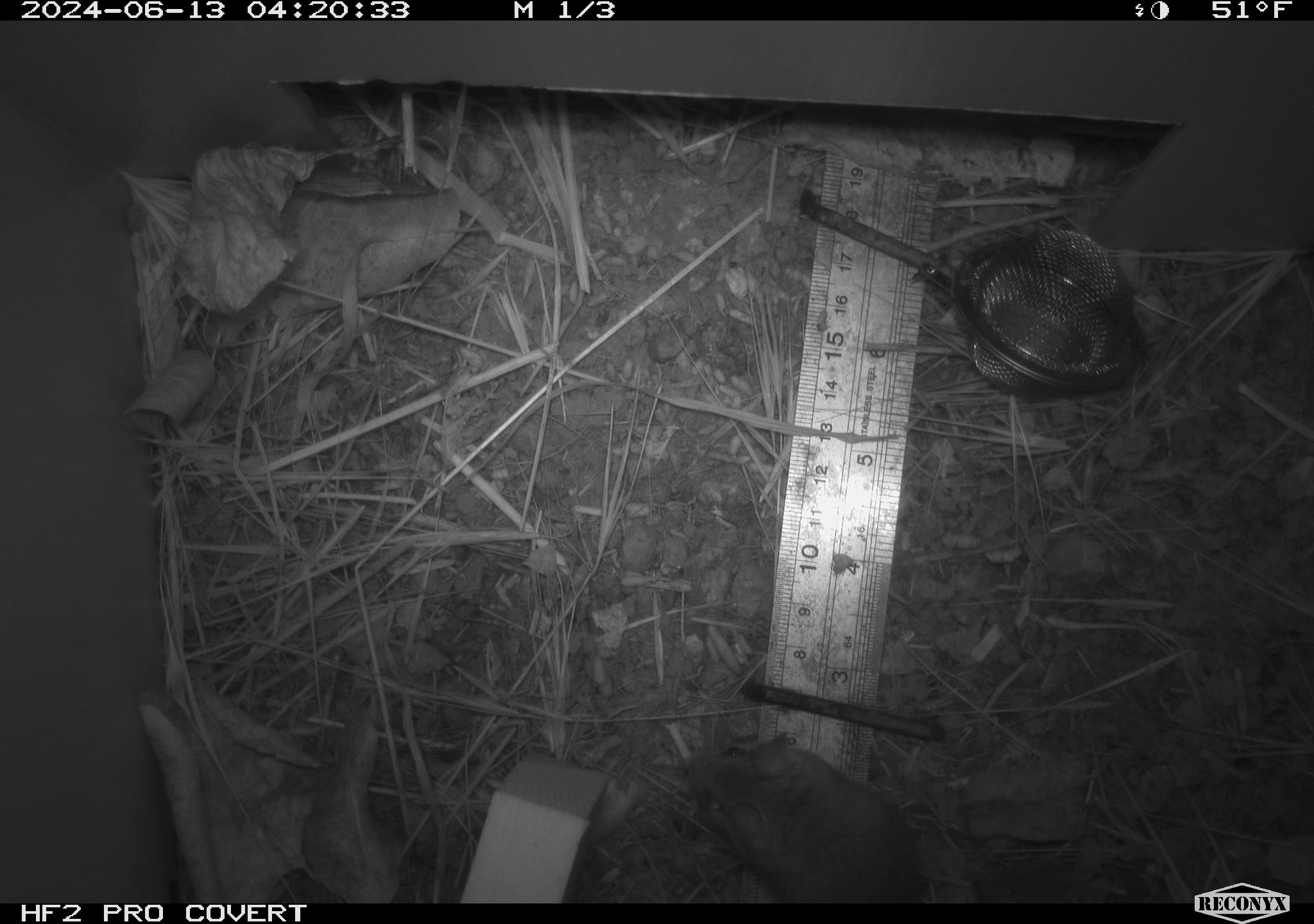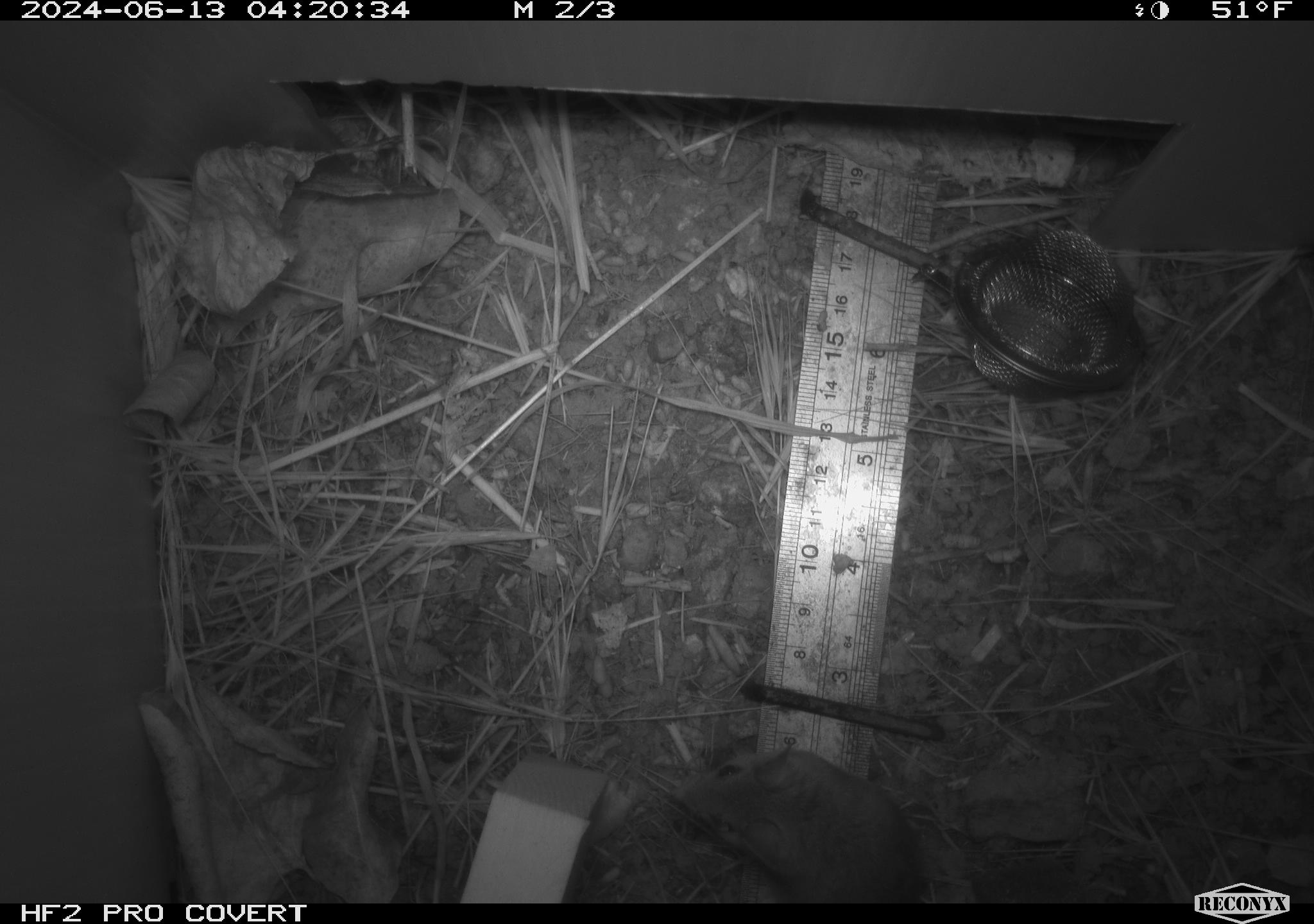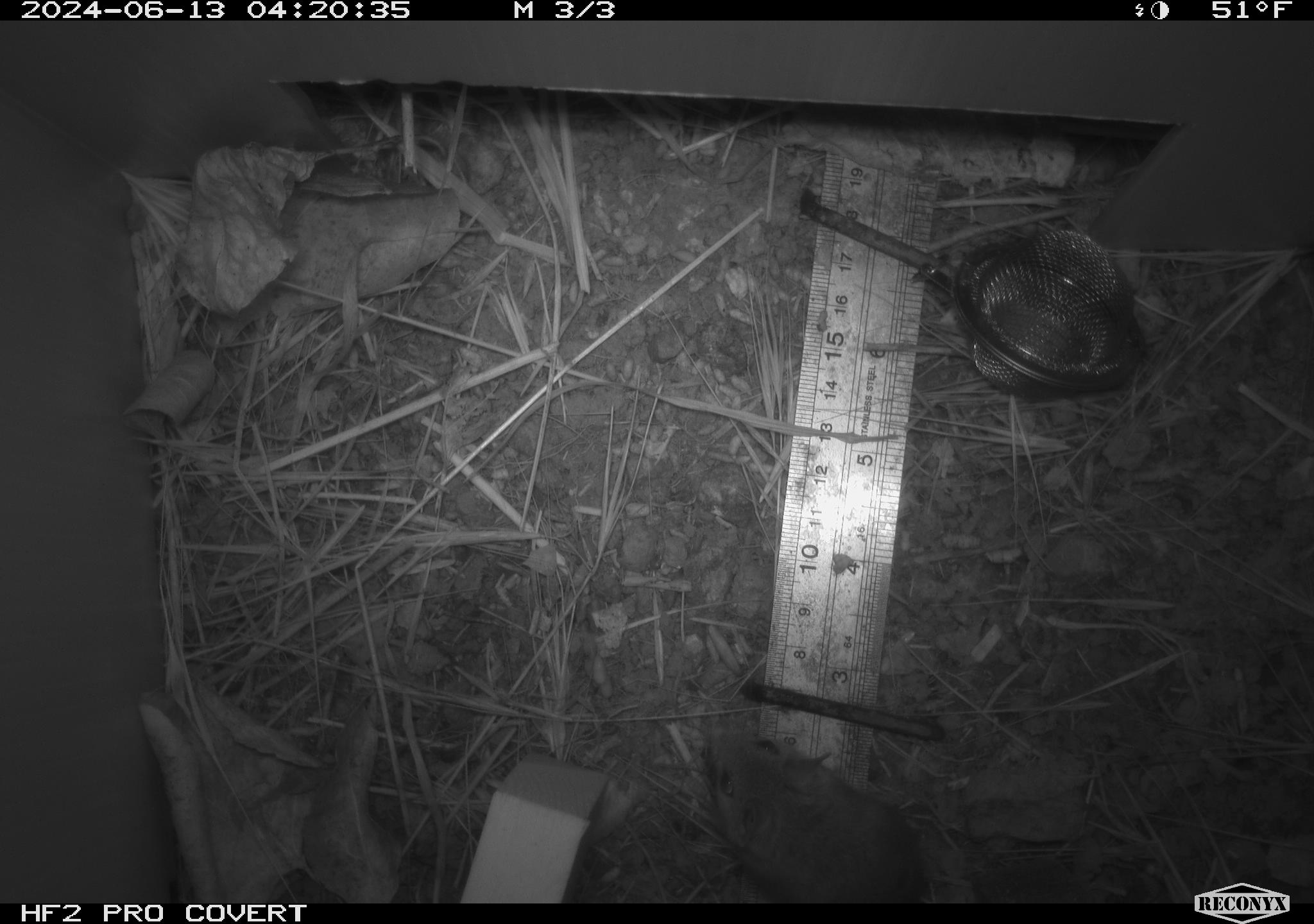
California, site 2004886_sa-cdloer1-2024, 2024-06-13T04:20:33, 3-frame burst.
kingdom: Animalia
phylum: Chordata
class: Mammalia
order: Rodentia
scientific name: Rodentia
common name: mouse species